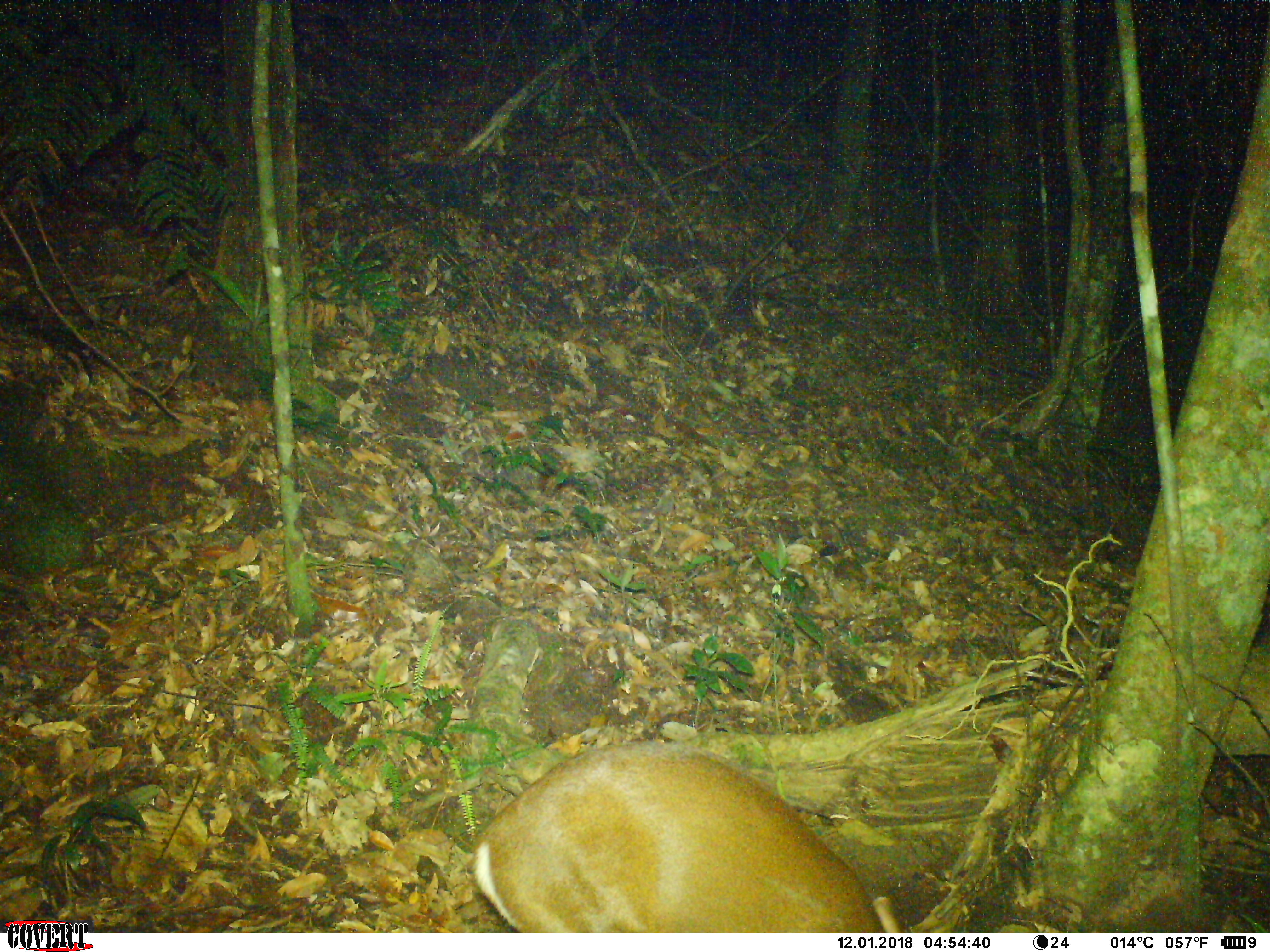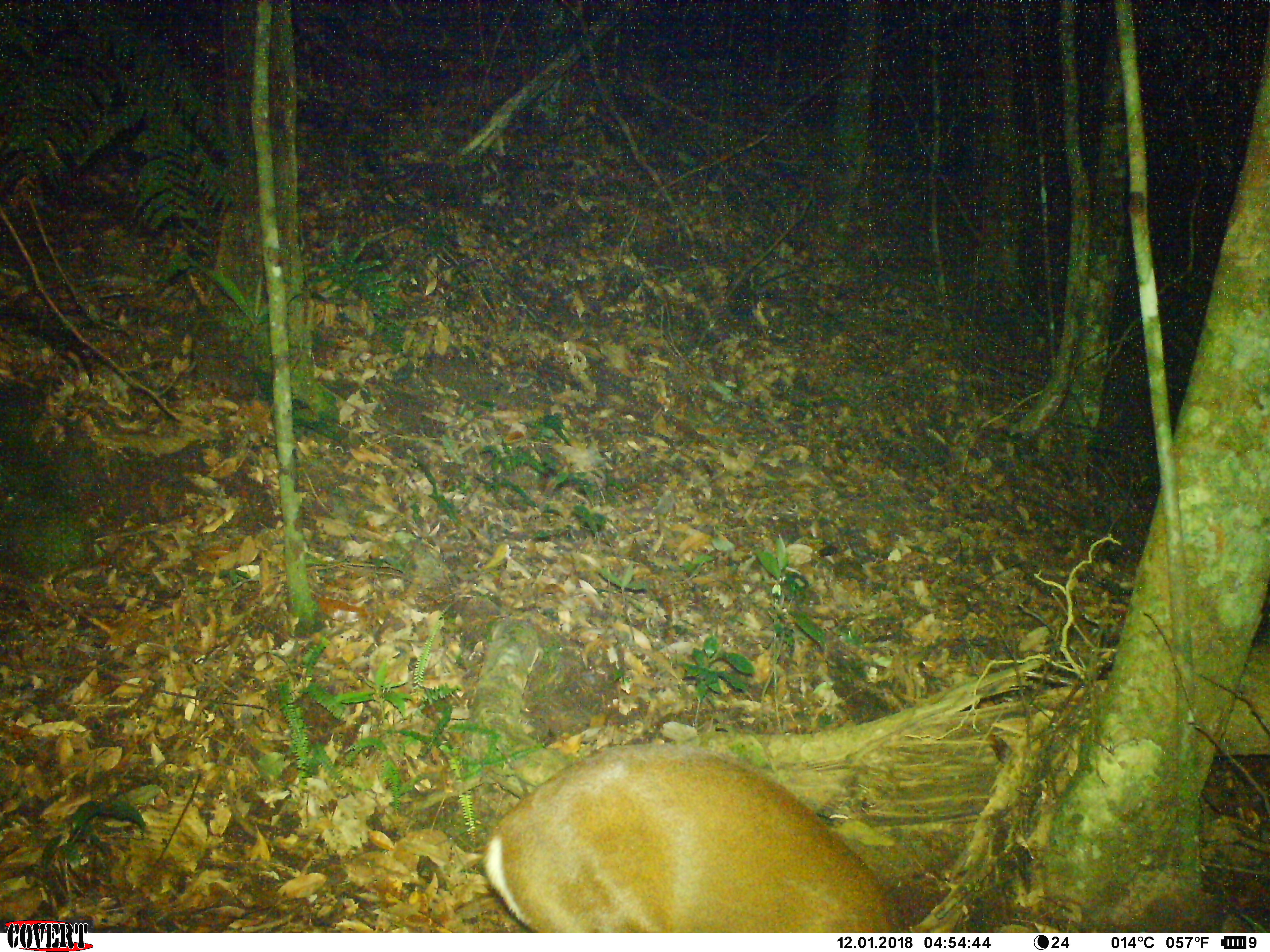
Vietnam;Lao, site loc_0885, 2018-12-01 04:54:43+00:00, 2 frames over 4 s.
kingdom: Animalia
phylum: Chordata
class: Mammalia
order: Artiodactyla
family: Cervidae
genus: Muntiacus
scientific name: Muntiacus rooseveltorum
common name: roosevelt's muntjac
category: roosevelts muntjac group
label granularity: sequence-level